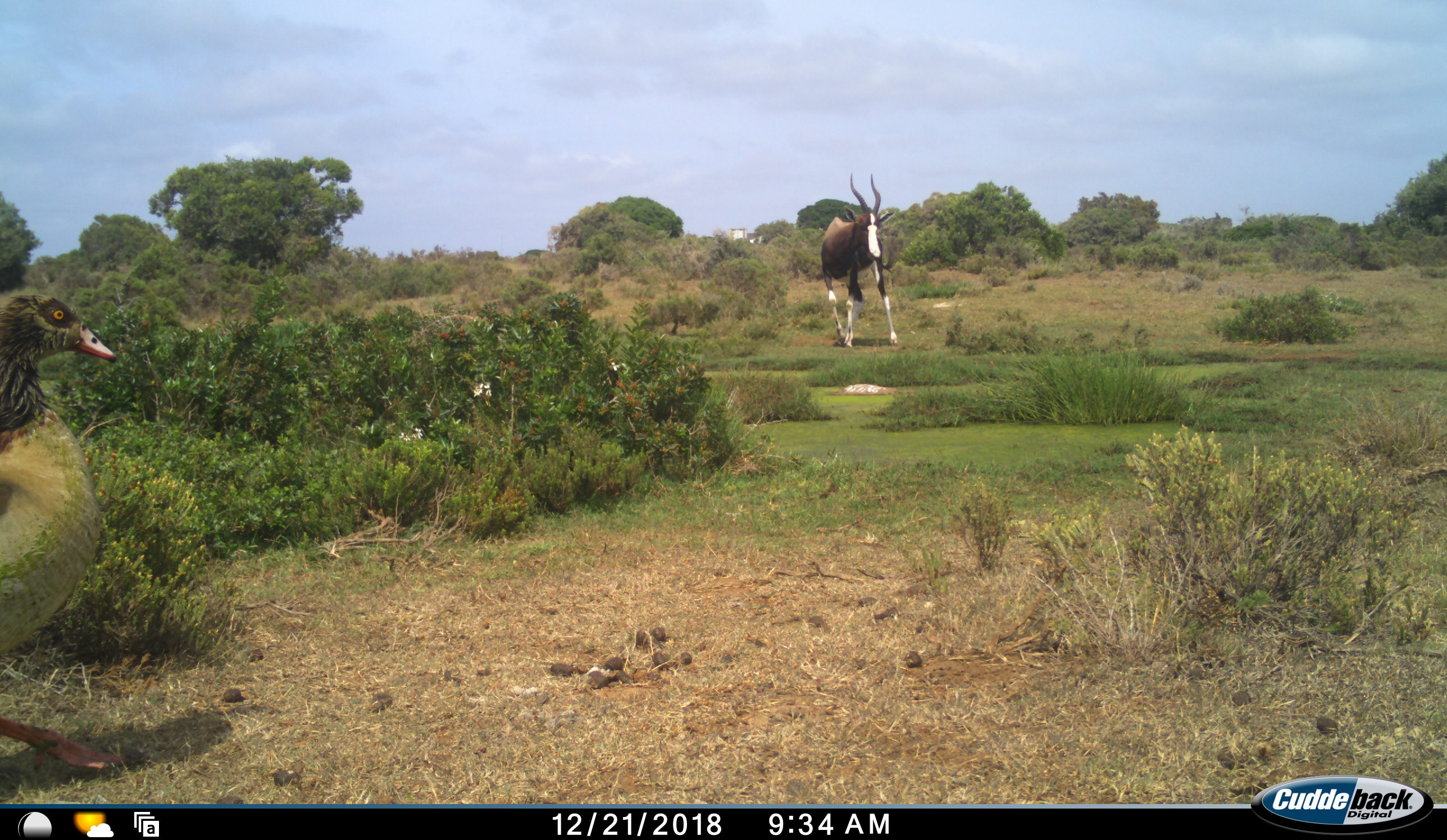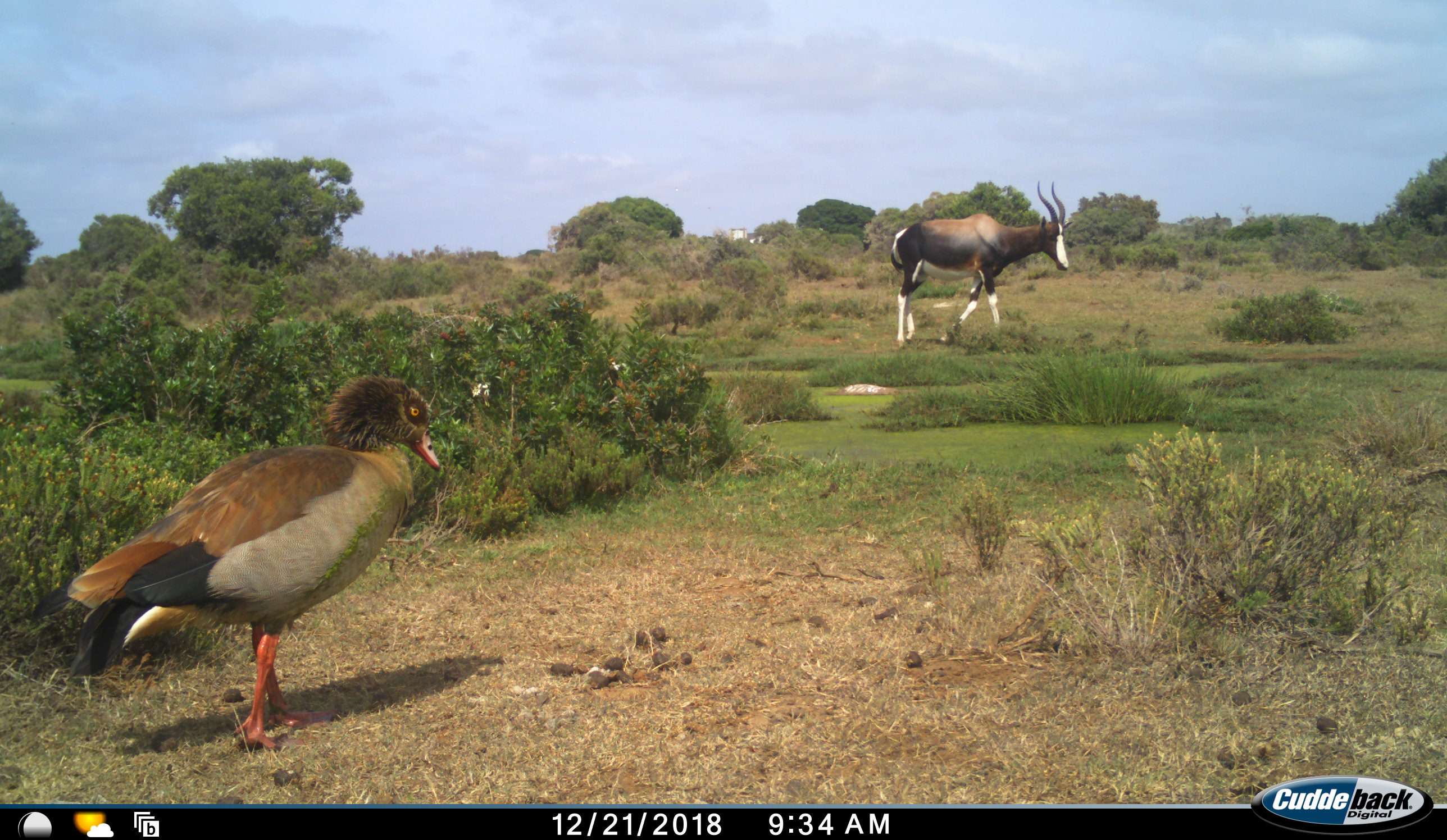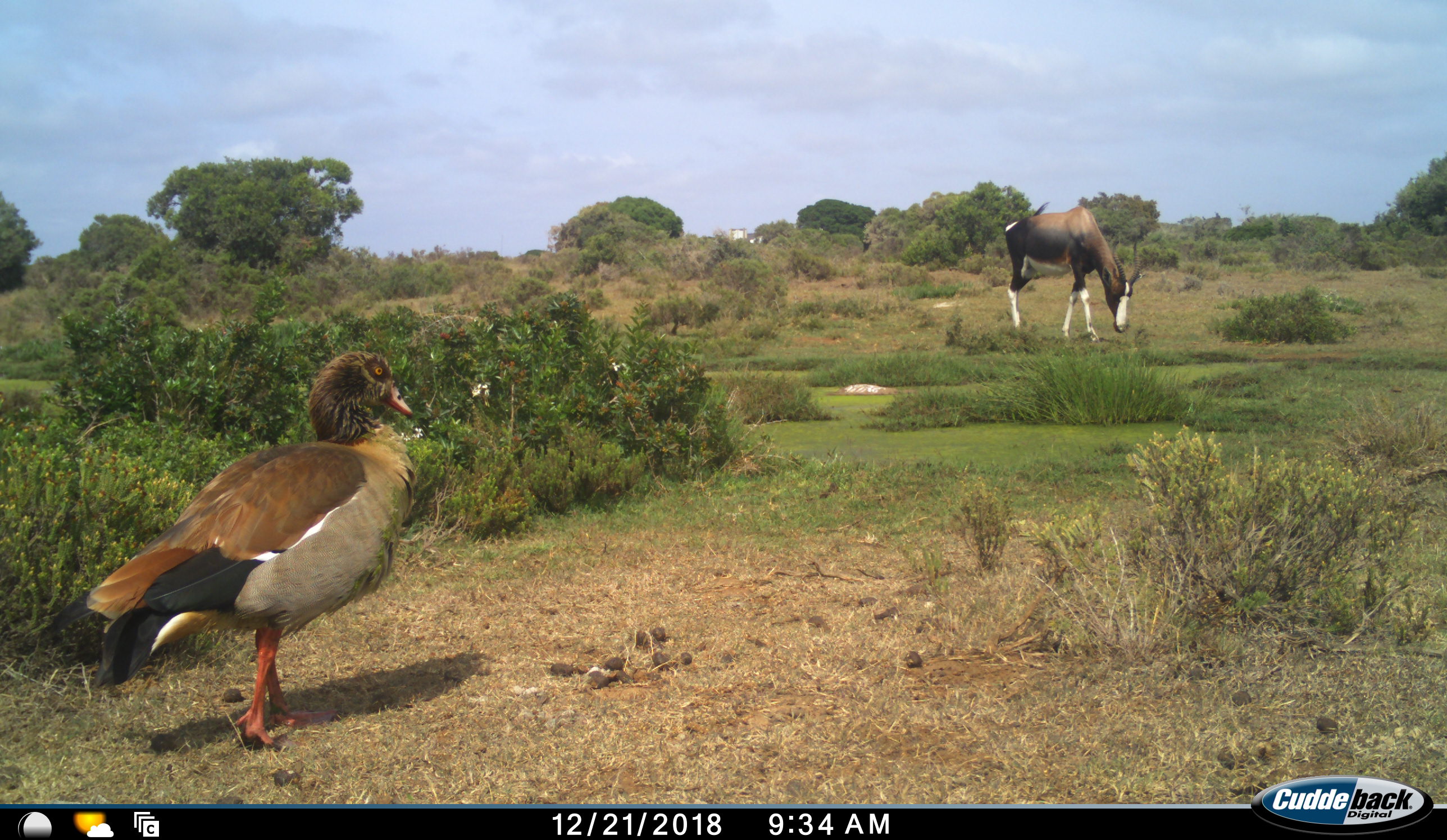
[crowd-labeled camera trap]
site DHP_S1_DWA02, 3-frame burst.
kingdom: Animalia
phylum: Chordata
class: Aves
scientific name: Aves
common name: bird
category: birdother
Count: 1.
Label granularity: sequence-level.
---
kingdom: Animalia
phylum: Chordata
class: Mammalia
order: Artiodactyla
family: Bovidae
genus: Damaliscus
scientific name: Damaliscus pygargus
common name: bontebok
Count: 1.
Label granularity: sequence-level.